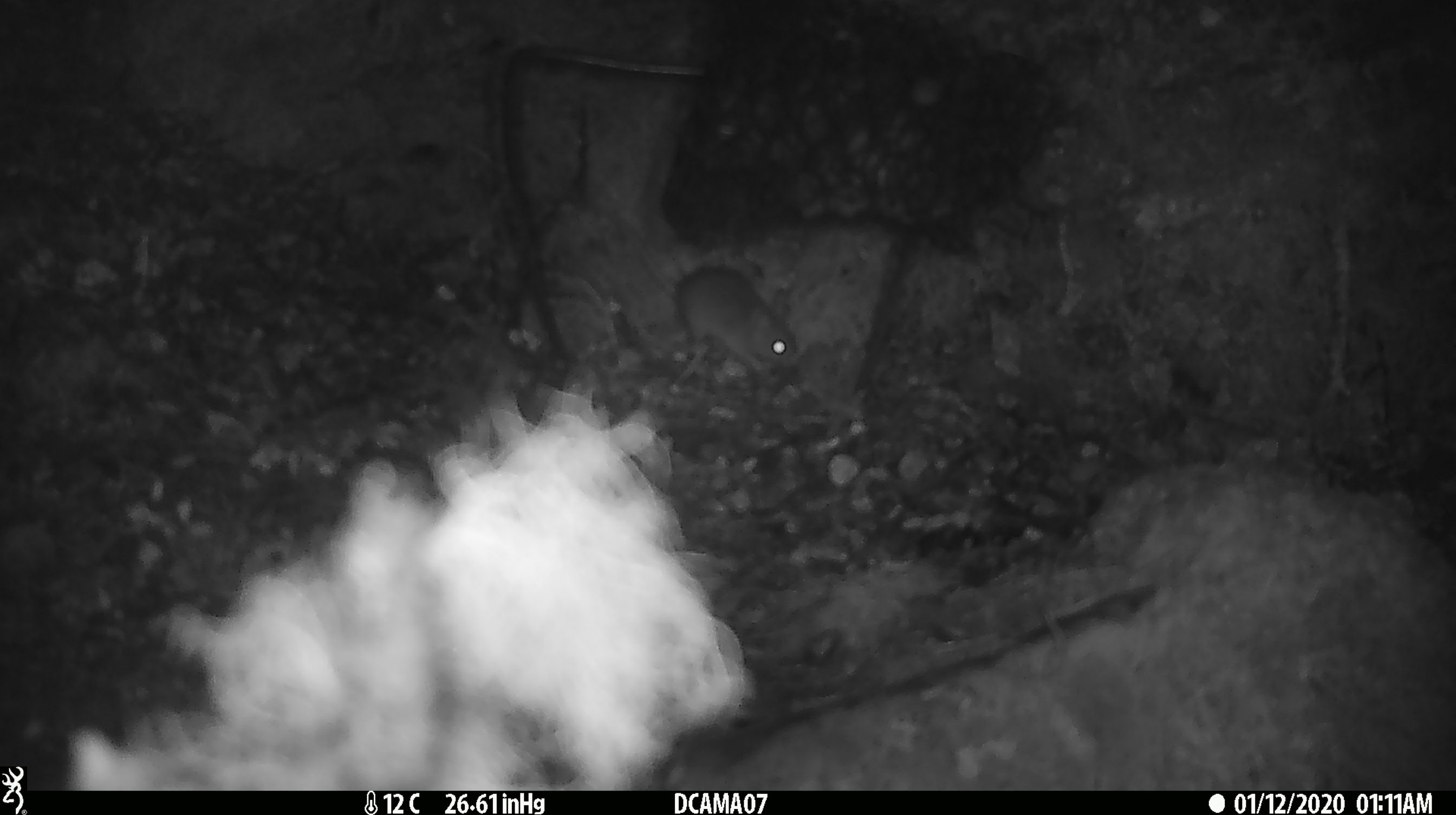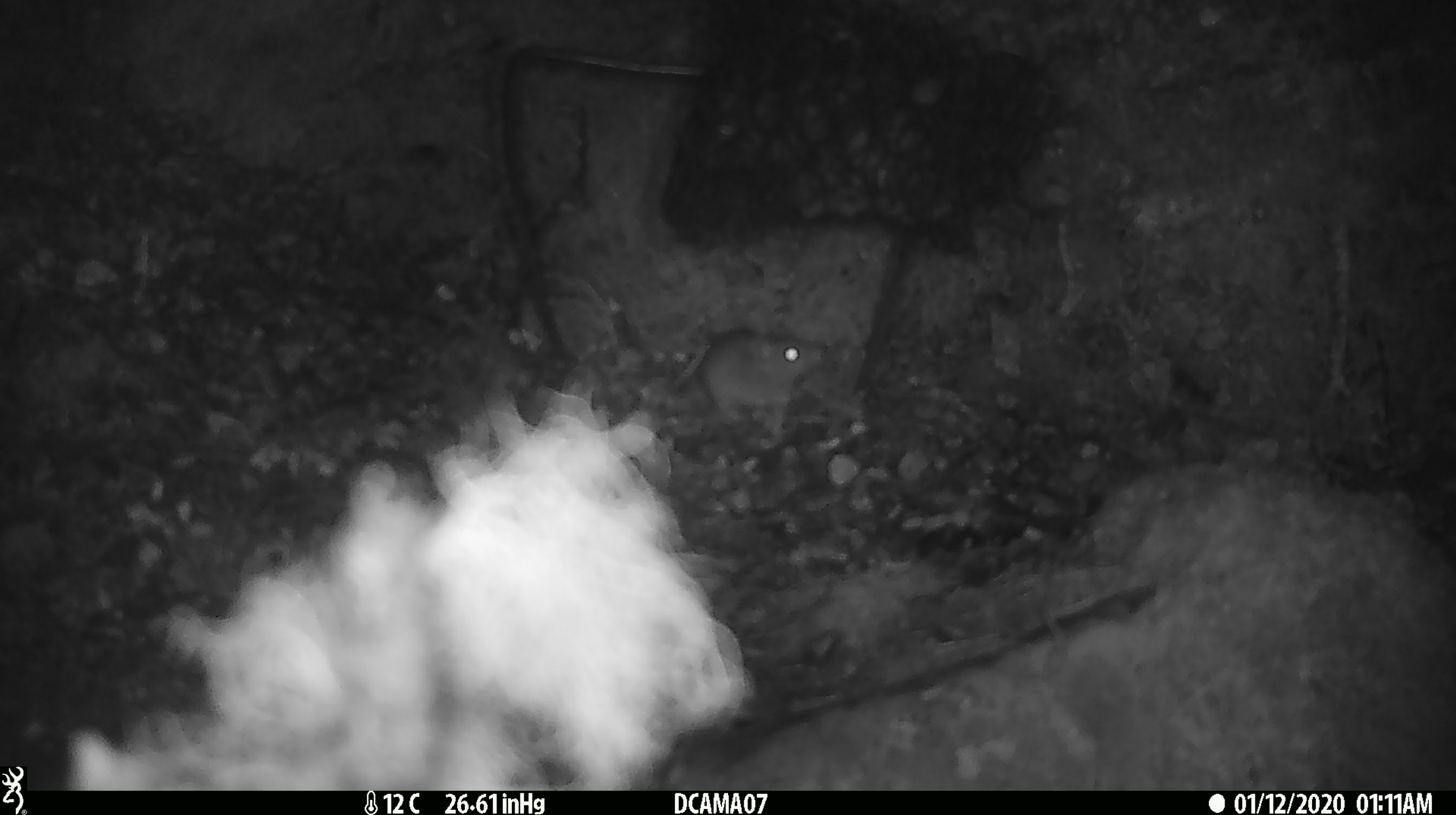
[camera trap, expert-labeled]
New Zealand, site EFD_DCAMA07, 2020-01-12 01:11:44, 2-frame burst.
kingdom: Animalia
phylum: Chordata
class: Mammalia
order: Rodentia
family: Muridae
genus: Mus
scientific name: Mus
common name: mouse